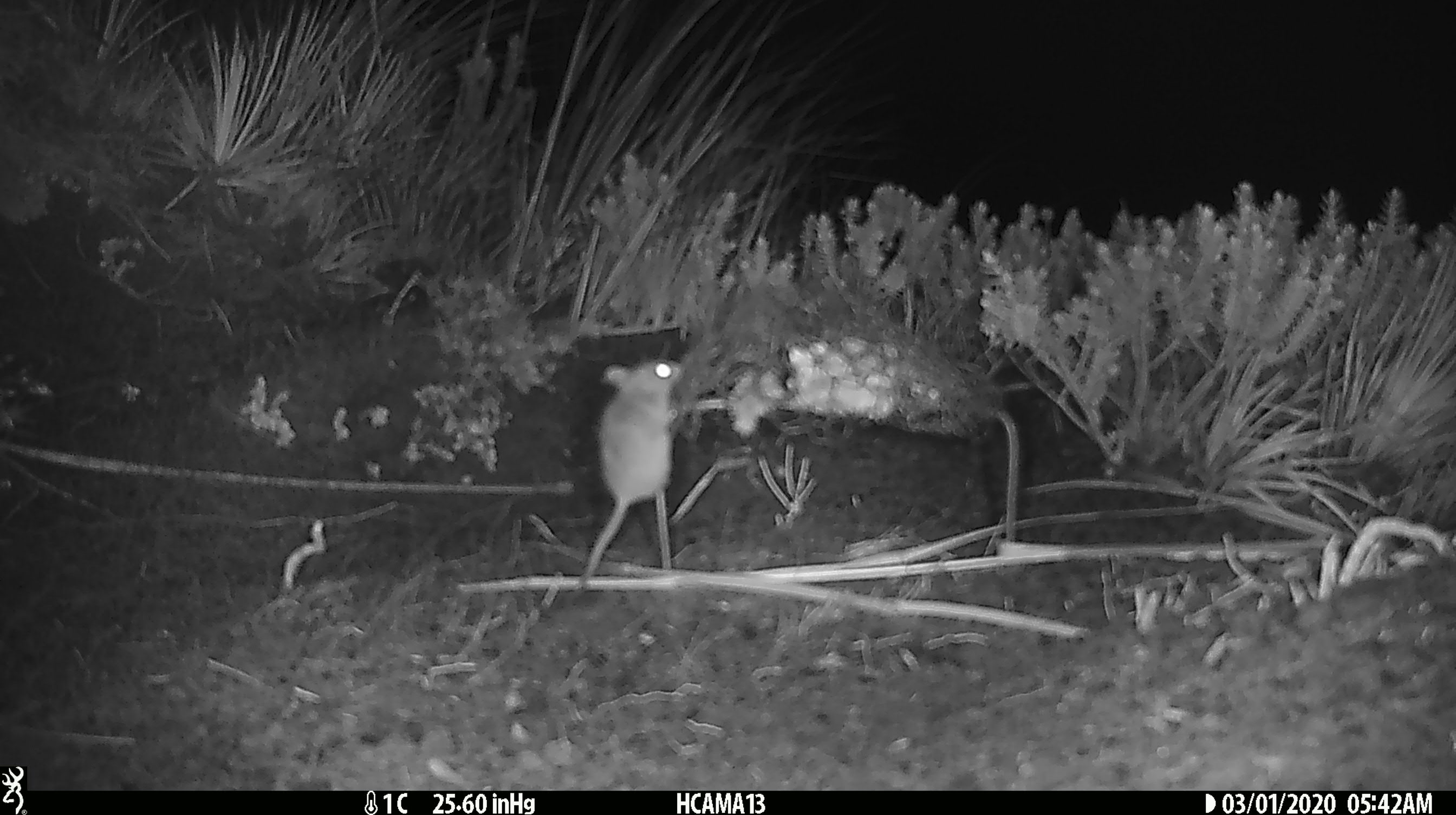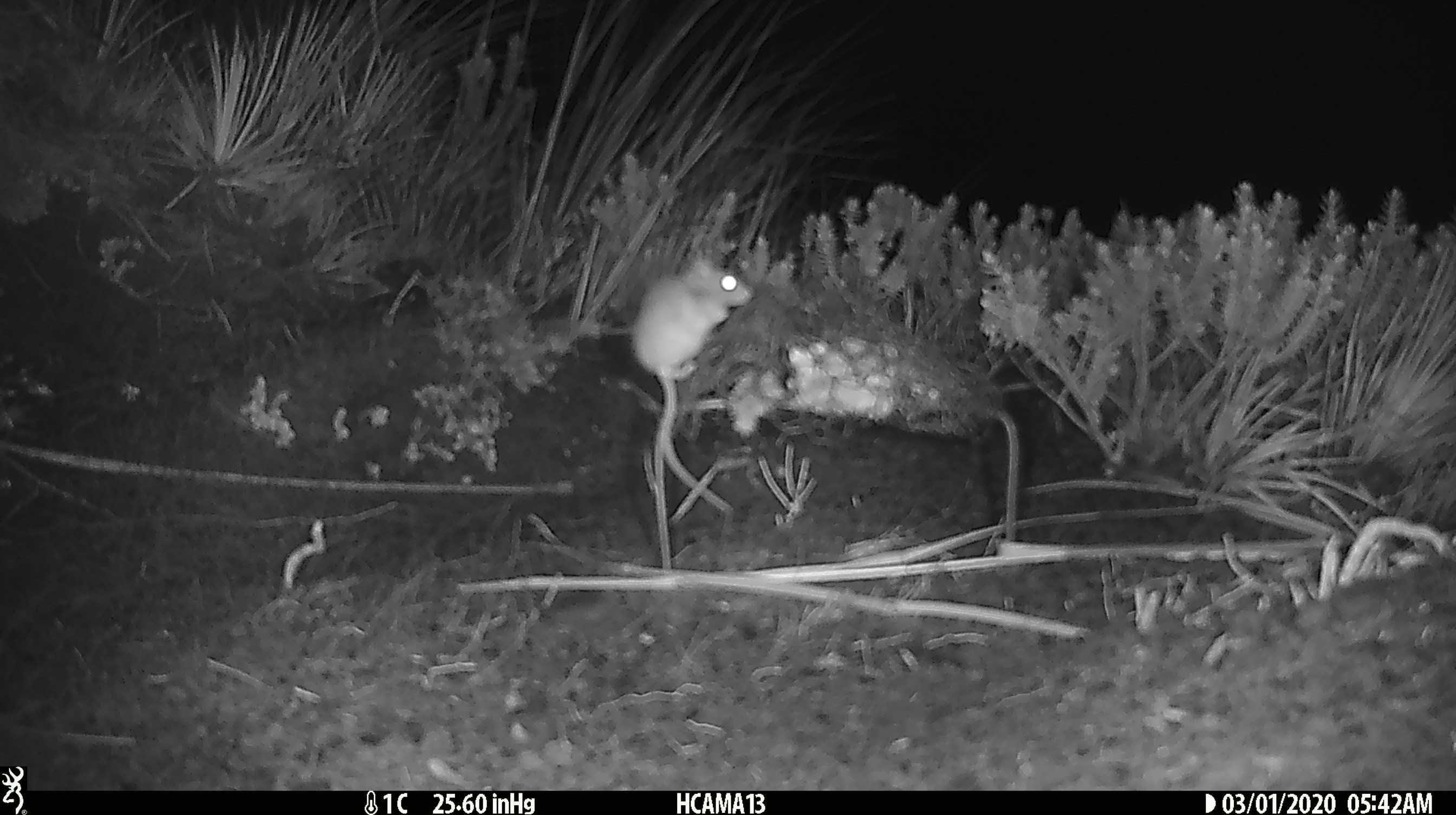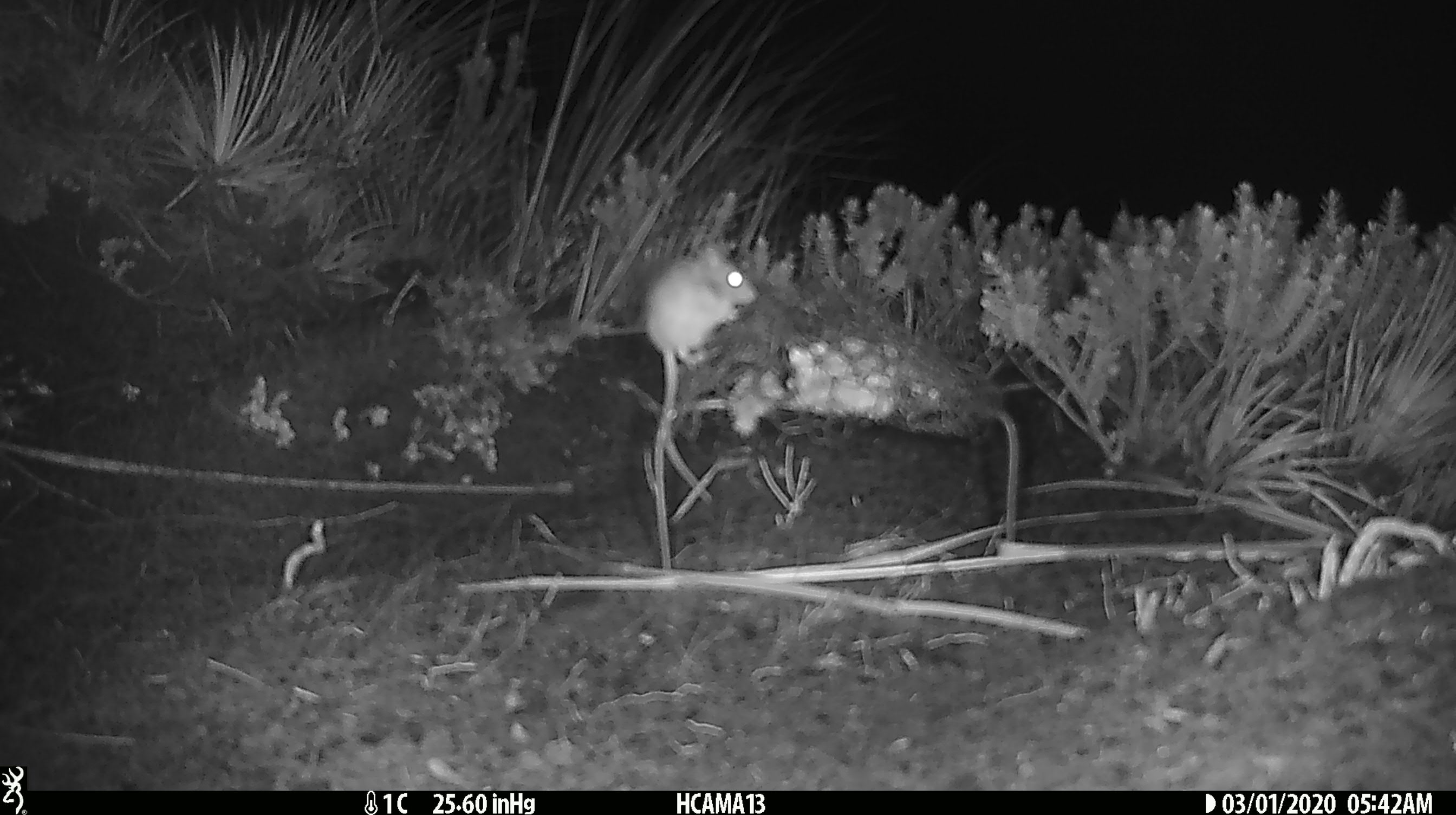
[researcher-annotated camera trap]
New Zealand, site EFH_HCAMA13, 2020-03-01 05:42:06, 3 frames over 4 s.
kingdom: Animalia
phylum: Chordata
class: Mammalia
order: Rodentia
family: Muridae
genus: Mus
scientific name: Mus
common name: mouse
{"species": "mouse (Mus)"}